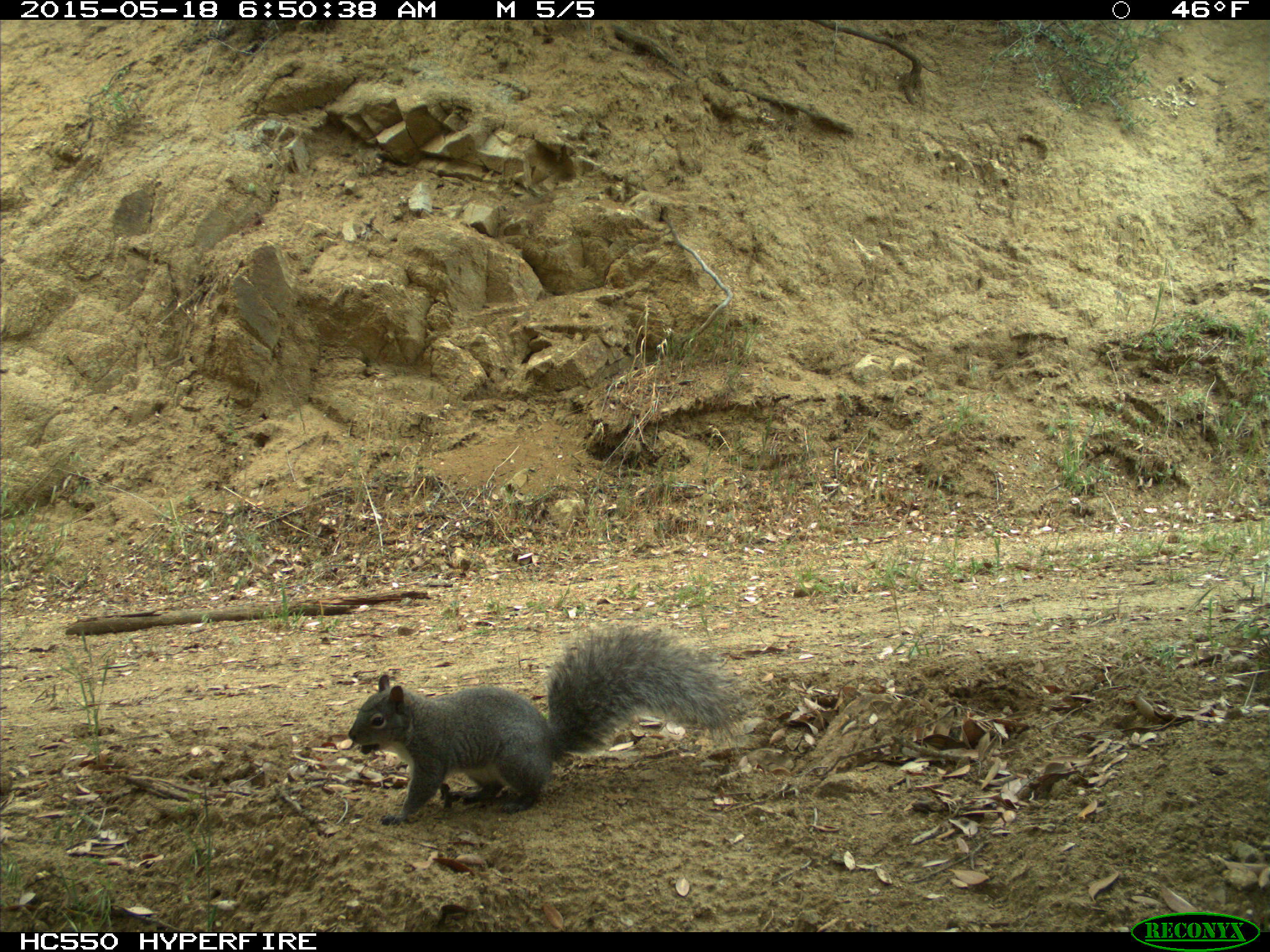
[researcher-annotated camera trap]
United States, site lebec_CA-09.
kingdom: Animalia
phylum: Chordata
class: Mammalia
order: Rodentia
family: Sciuridae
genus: Sciurus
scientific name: Sciurus carolinensis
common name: eastern gray squirrel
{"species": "Sciurus carolinensis (eastern gray squirrel)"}